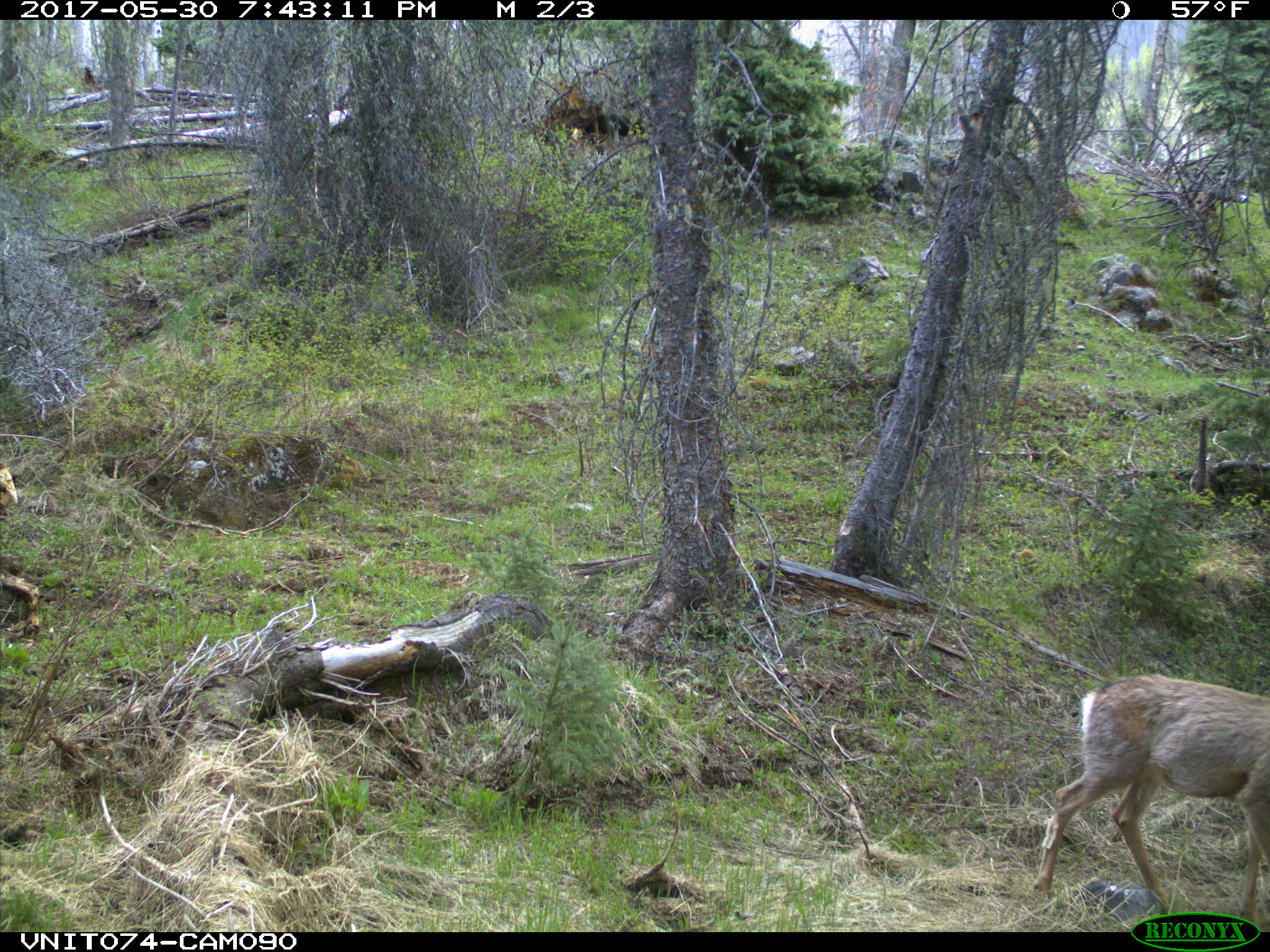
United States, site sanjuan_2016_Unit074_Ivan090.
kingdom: Animalia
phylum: Chordata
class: Mammalia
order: Artiodactyla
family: Cervidae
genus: Odocoileus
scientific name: Odocoileus hemionus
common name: mule deer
Odocoileus hemionus (mule deer).